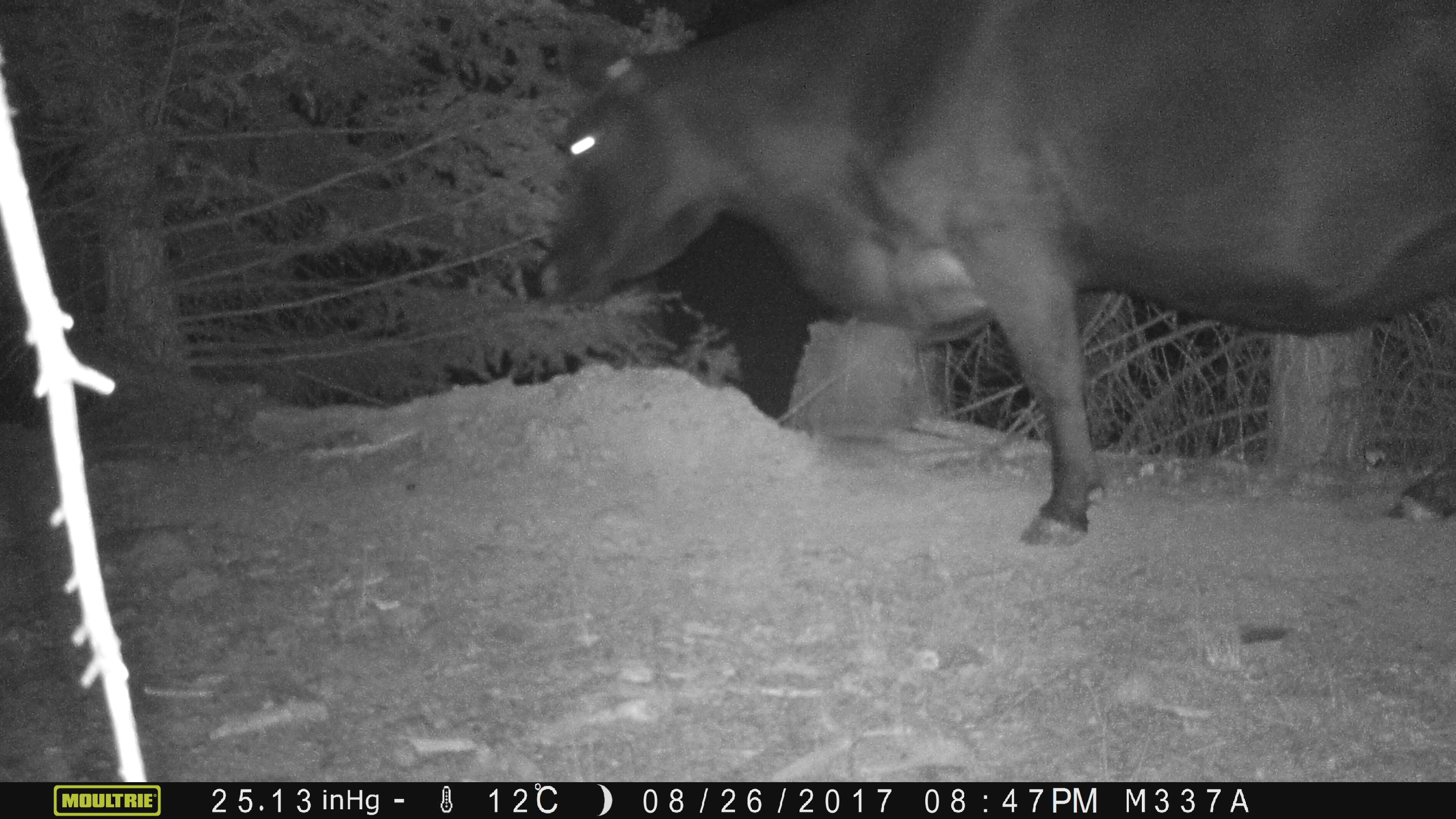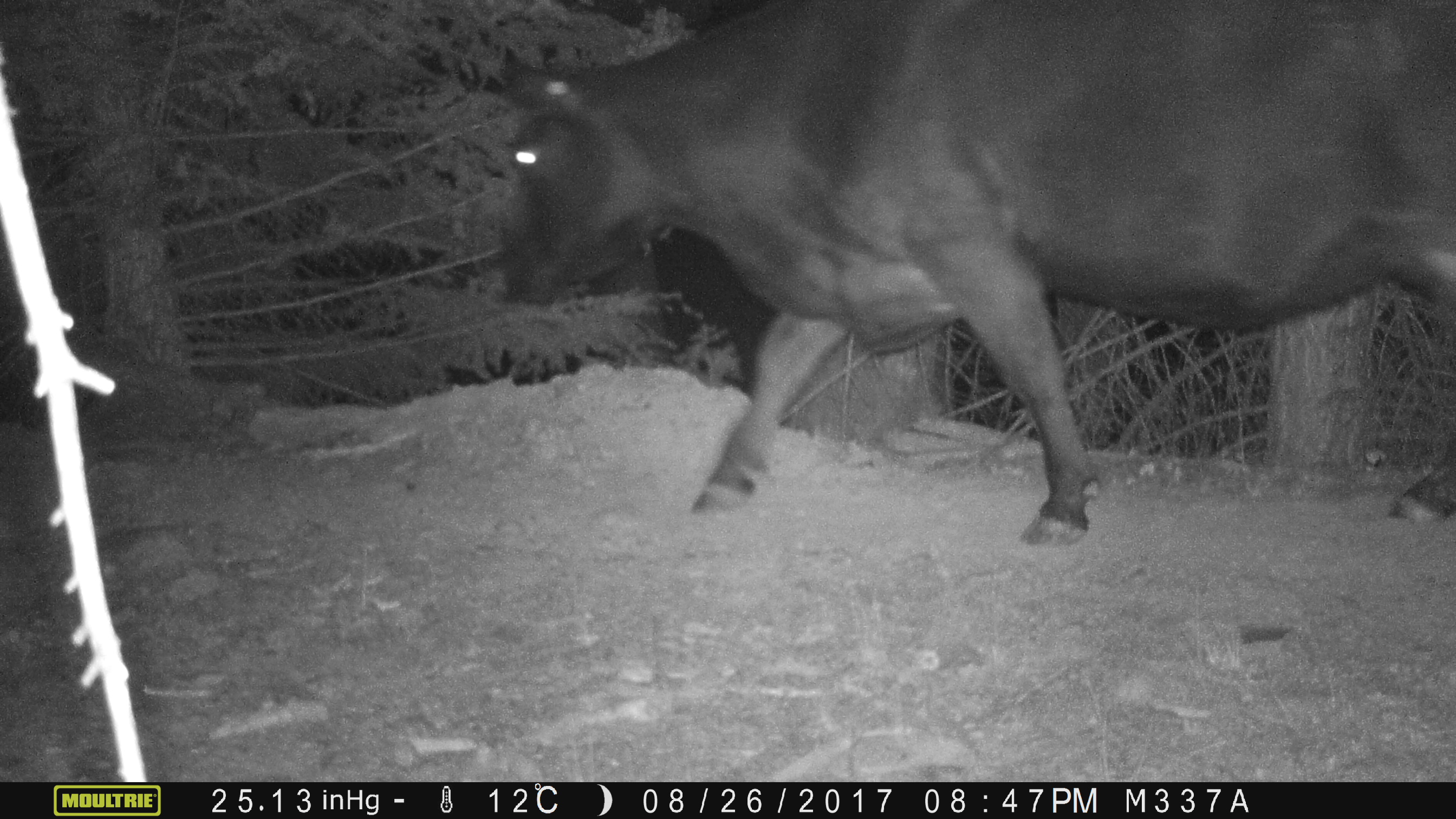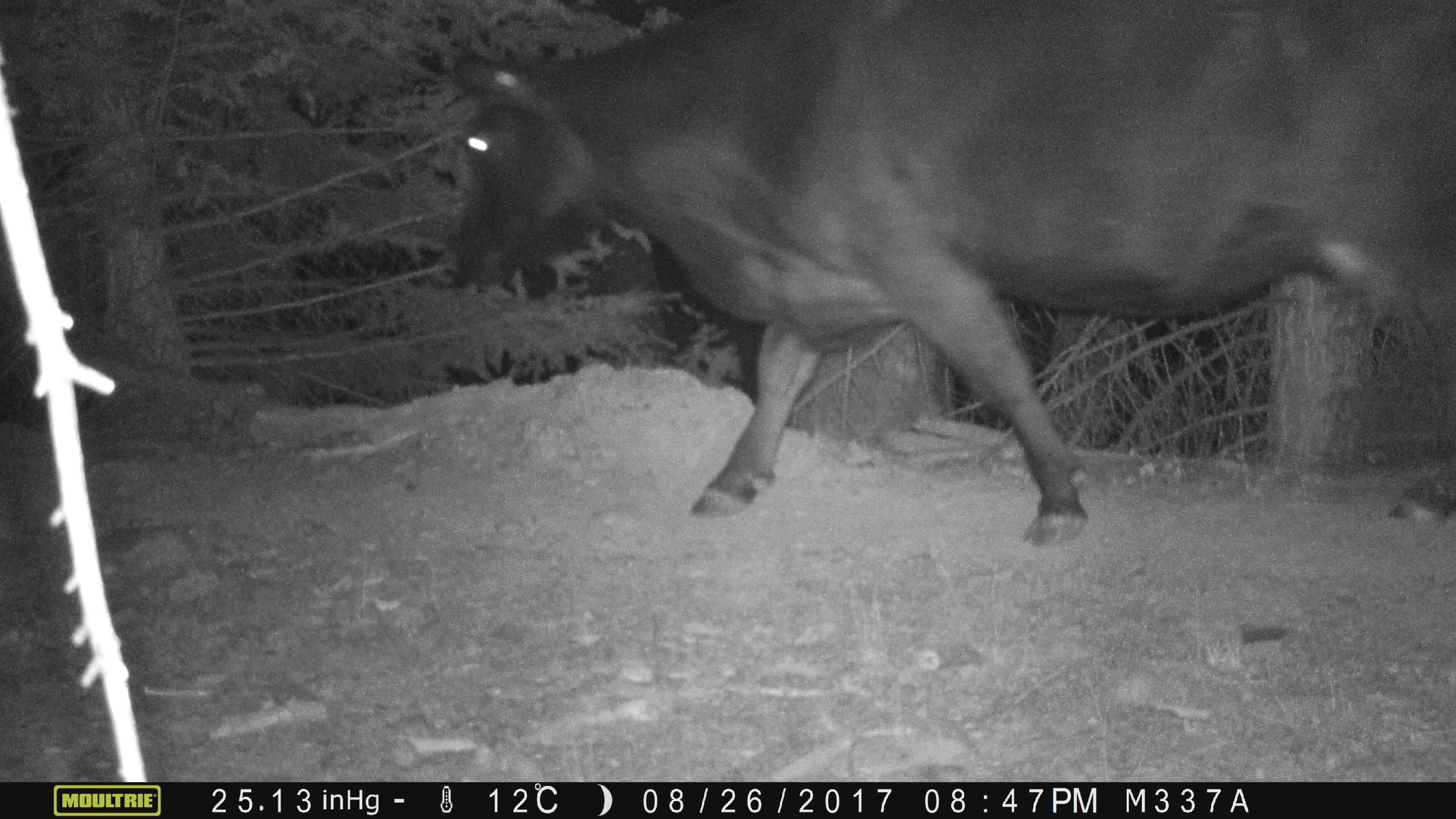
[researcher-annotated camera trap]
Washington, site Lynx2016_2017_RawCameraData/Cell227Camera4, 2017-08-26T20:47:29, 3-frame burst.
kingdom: Animalia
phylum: Chordata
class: Mammalia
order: Artiodactyla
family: Bovidae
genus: Bos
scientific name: Bos taurus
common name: domestic cattle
Domestic cattle (Bos taurus). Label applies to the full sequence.